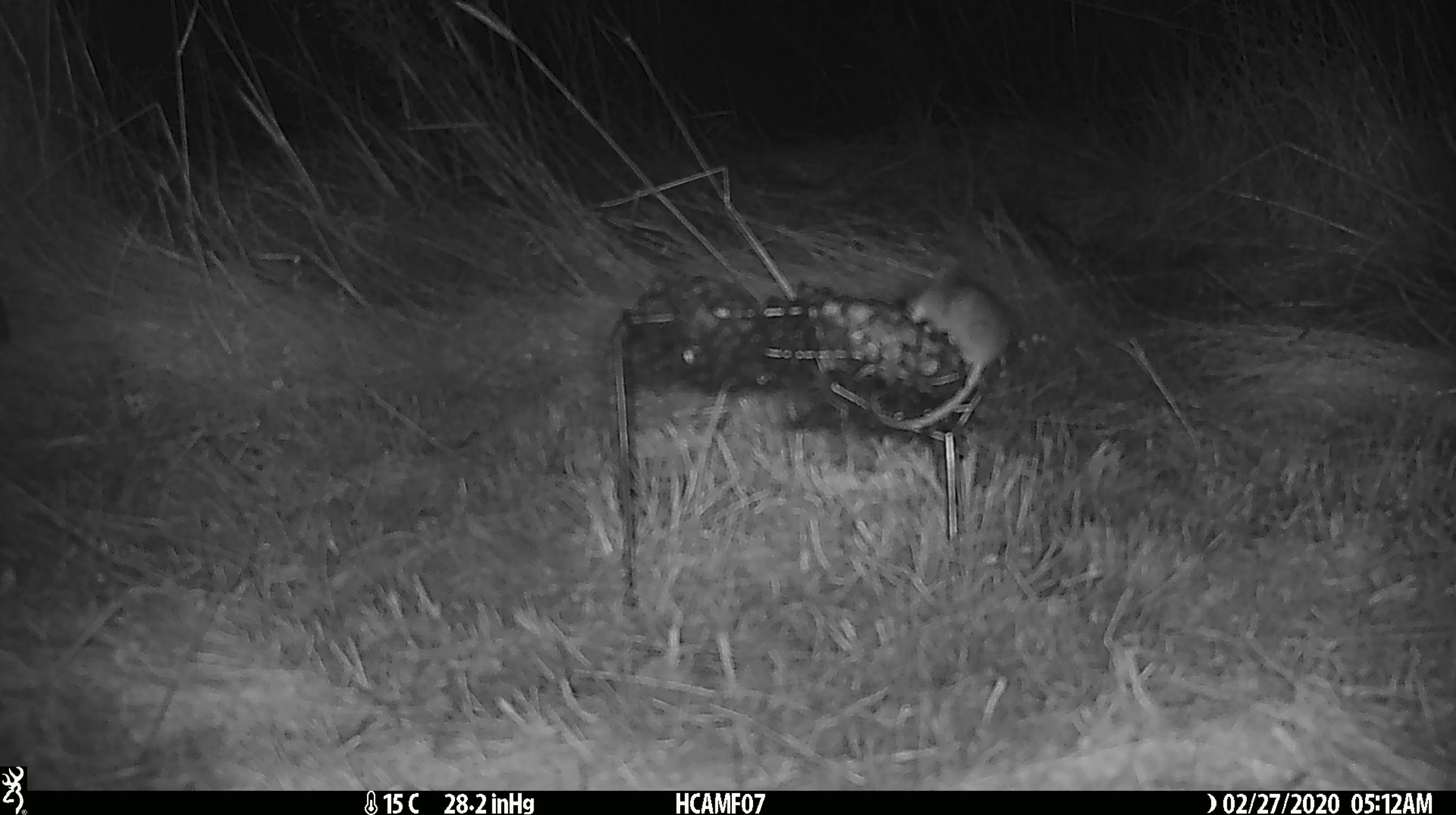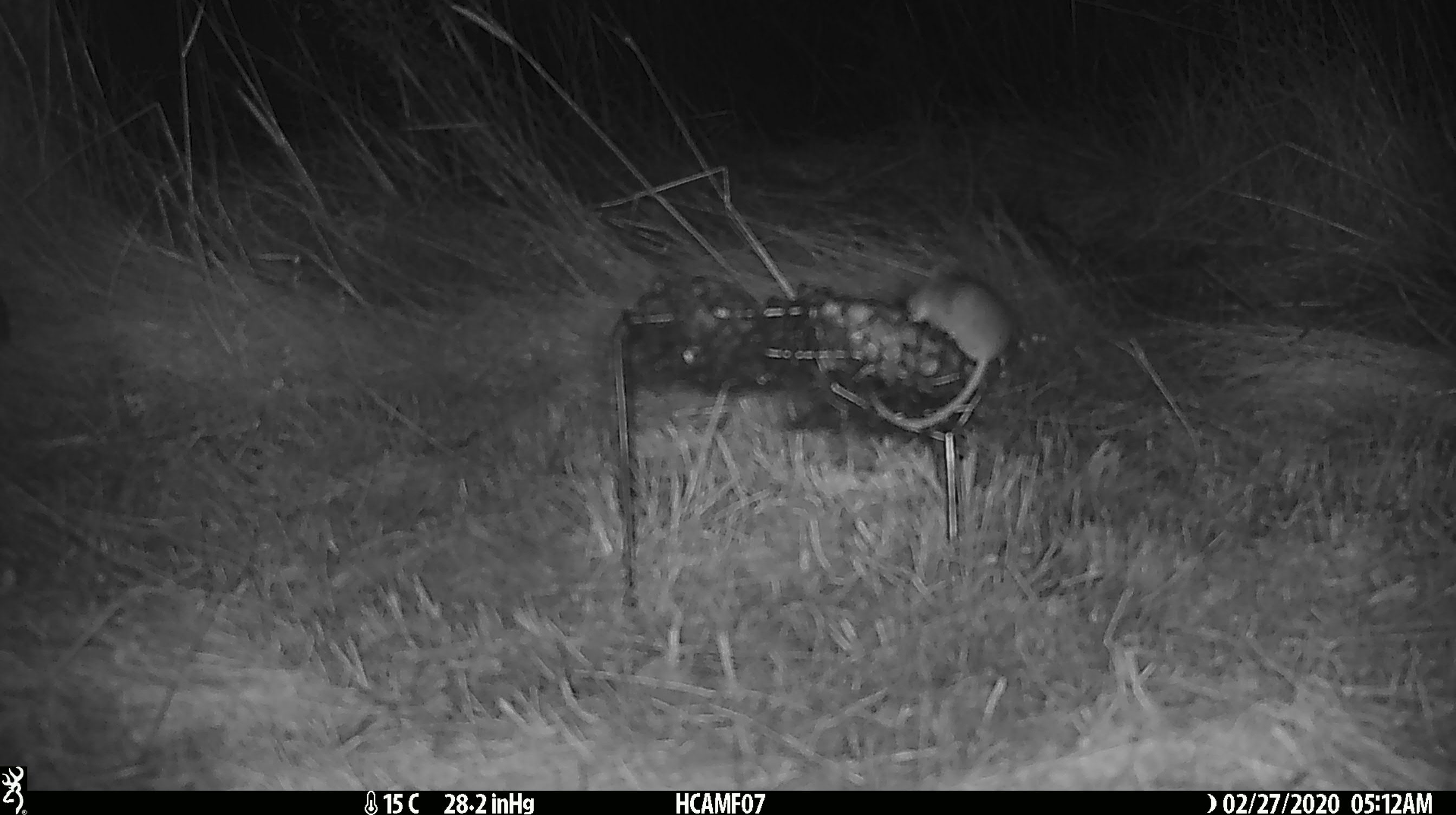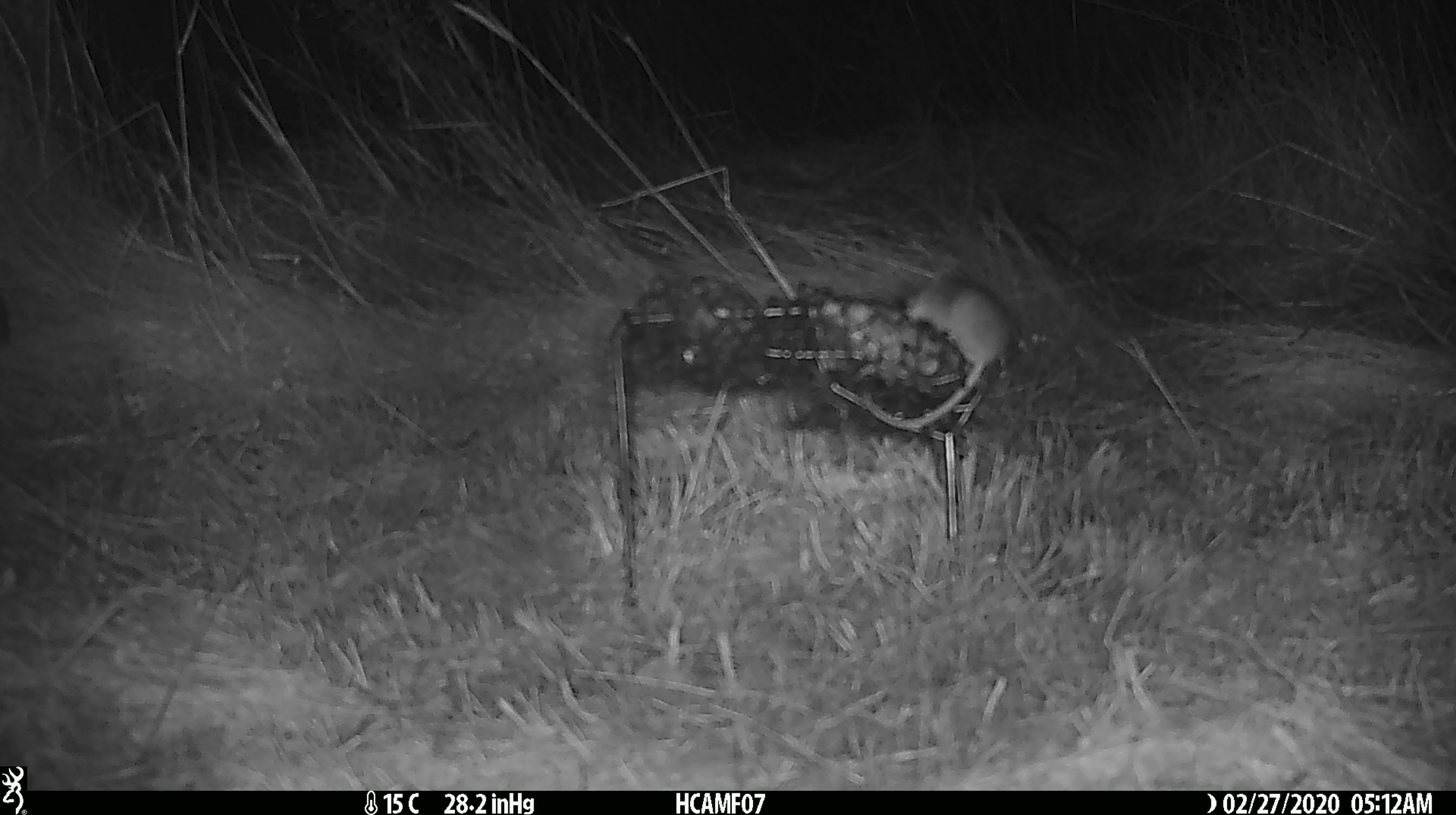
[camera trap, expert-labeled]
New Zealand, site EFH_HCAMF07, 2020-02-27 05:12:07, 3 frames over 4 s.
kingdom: Animalia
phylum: Chordata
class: Mammalia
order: Rodentia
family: Muridae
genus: Mus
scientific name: Mus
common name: mouse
Mouse (Mus).